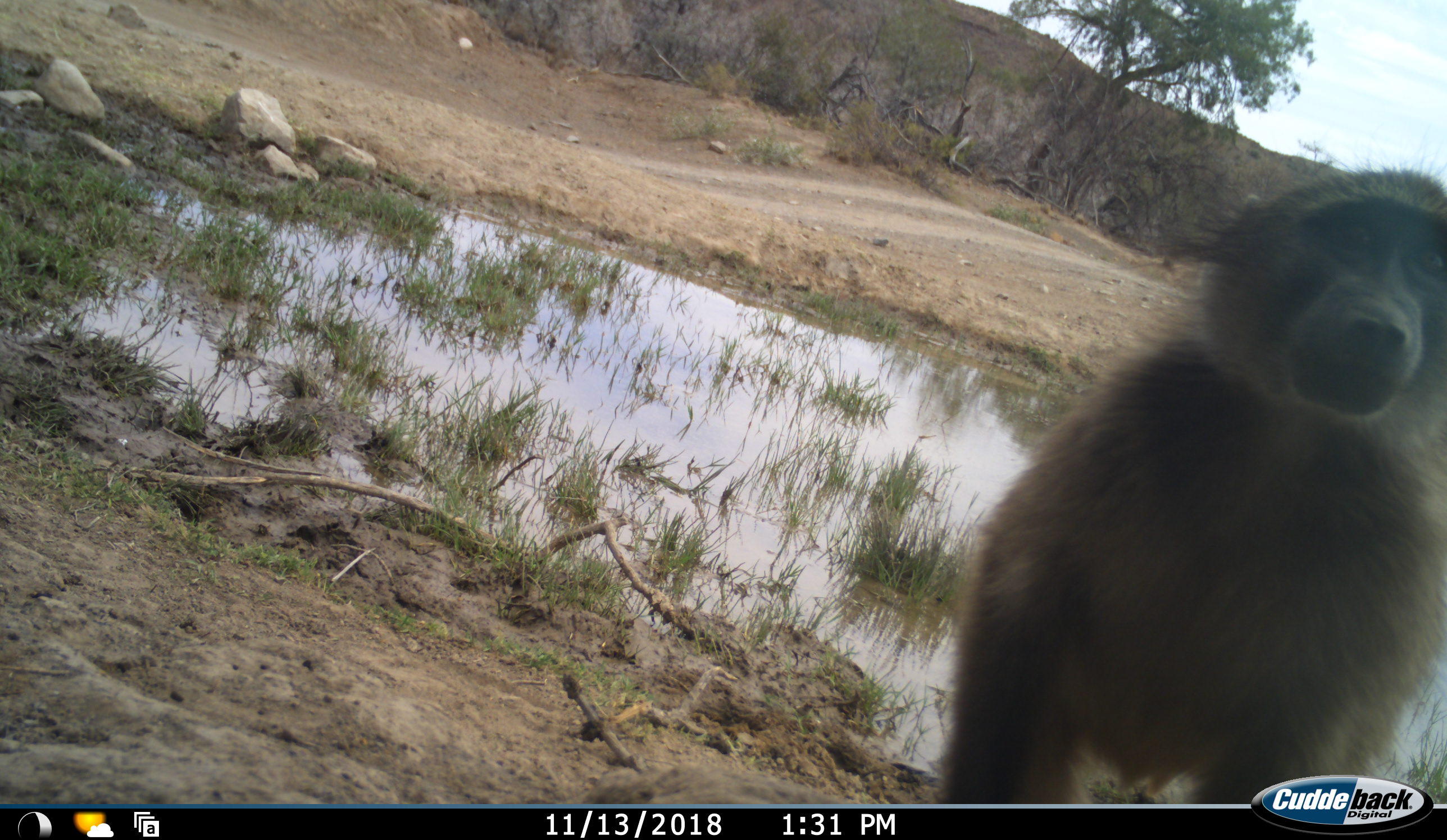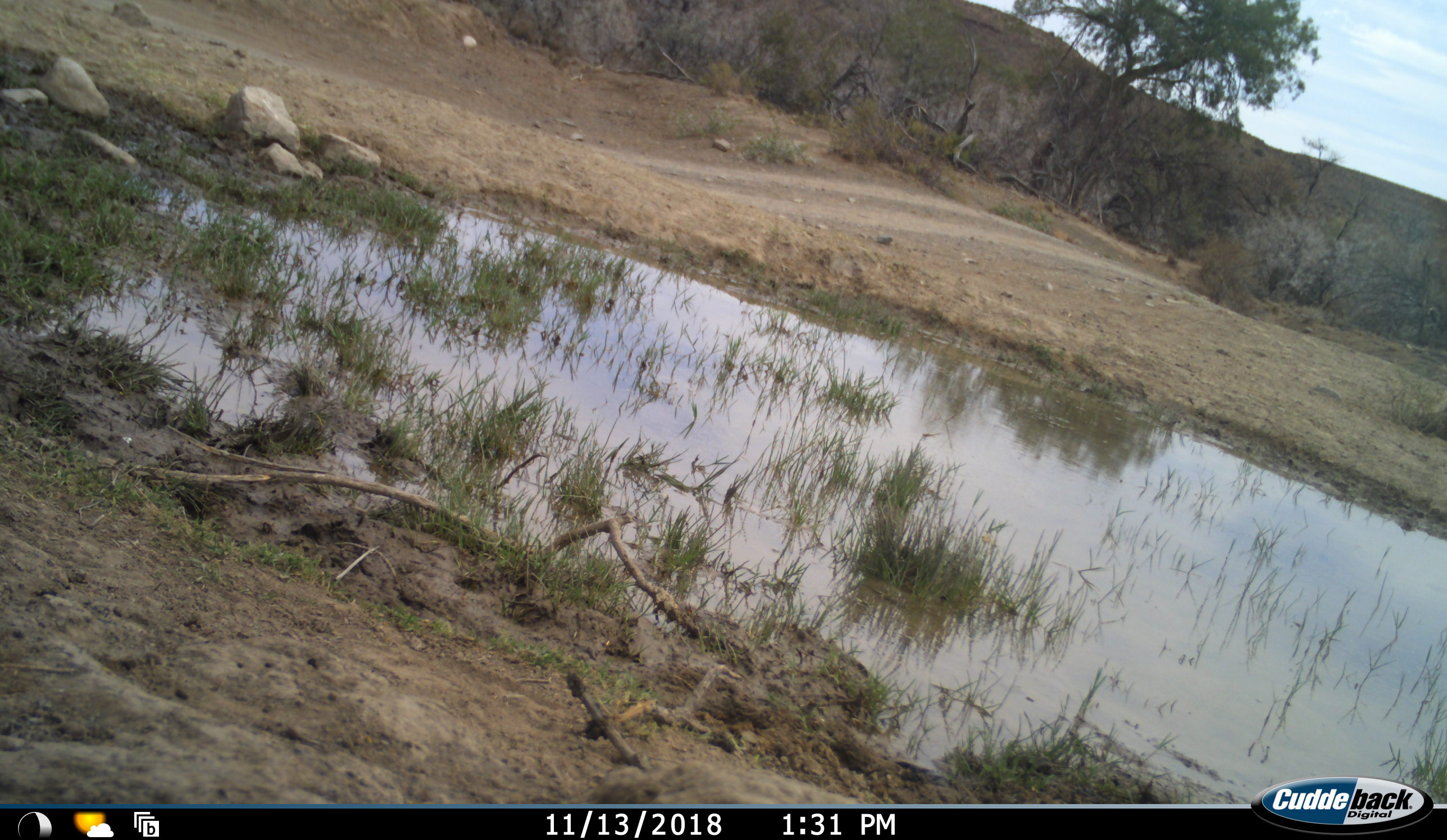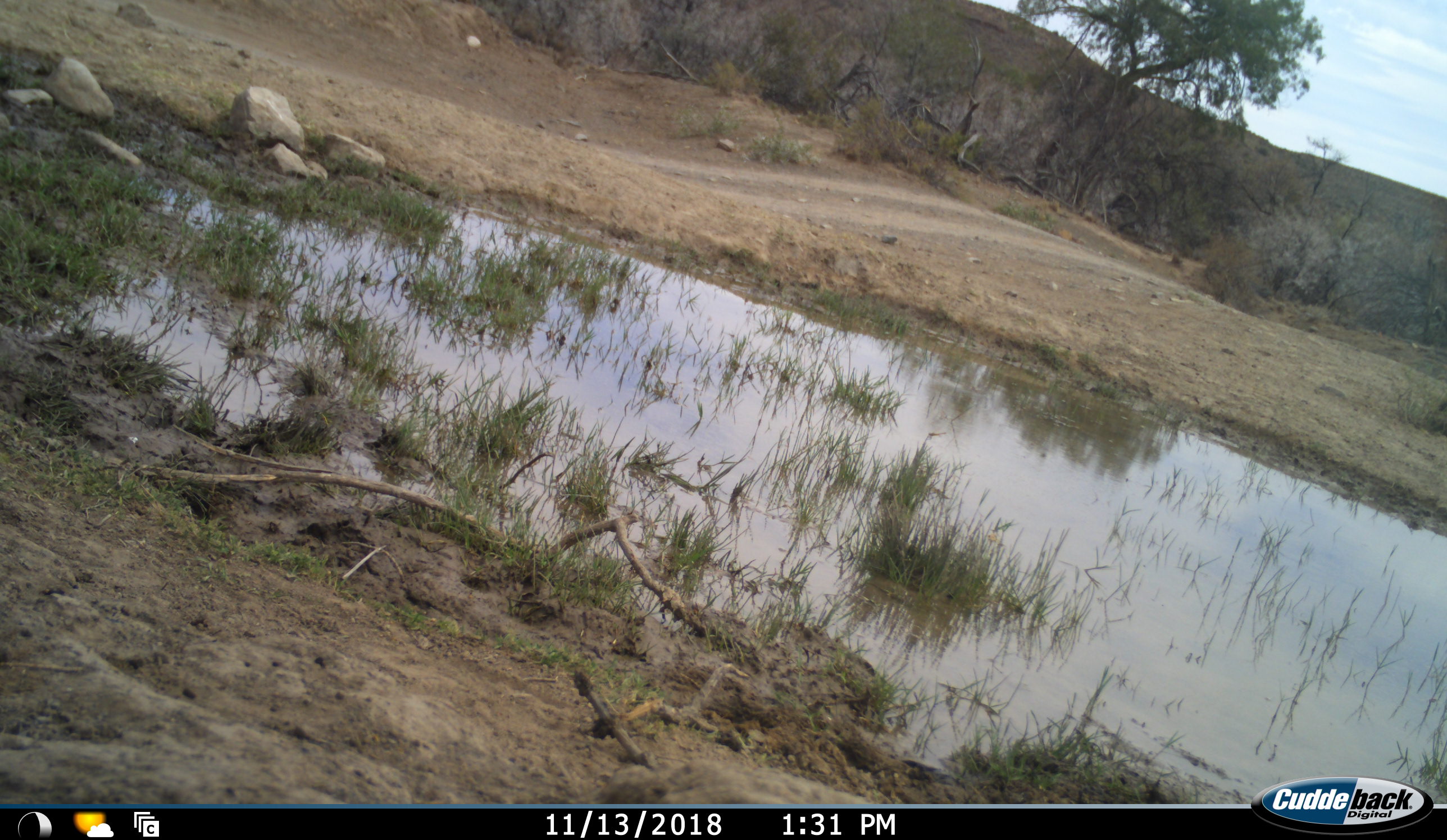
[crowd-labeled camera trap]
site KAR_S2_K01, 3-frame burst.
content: unidentified animal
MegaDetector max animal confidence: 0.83